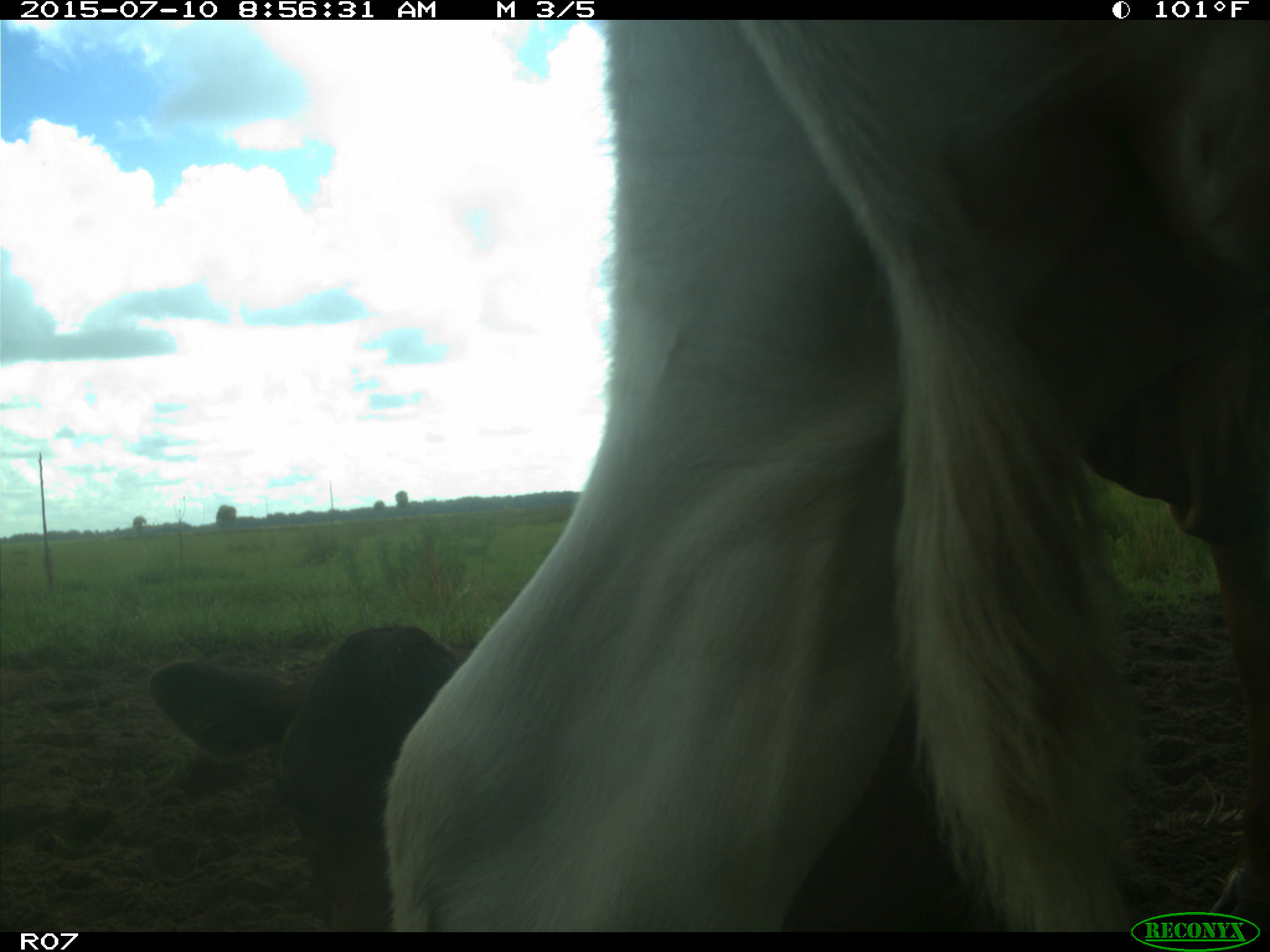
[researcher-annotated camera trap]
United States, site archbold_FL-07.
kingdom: Animalia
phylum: Chordata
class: Mammalia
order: Artiodactyla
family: Bovidae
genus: Bos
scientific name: Bos taurus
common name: domestic cow